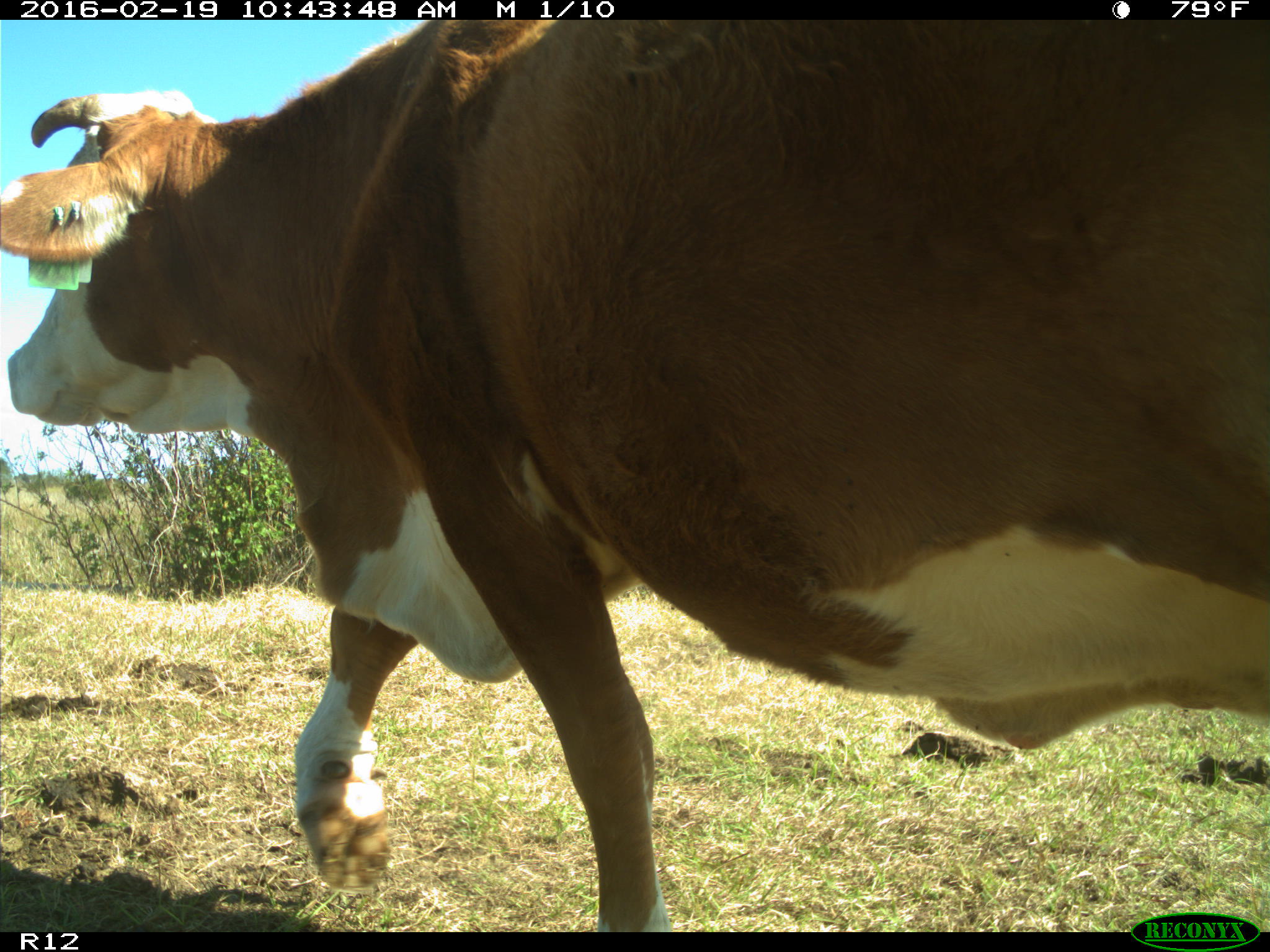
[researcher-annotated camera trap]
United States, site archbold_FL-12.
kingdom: Animalia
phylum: Chordata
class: Mammalia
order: Artiodactyla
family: Bovidae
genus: Bos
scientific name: Bos taurus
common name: domestic cow